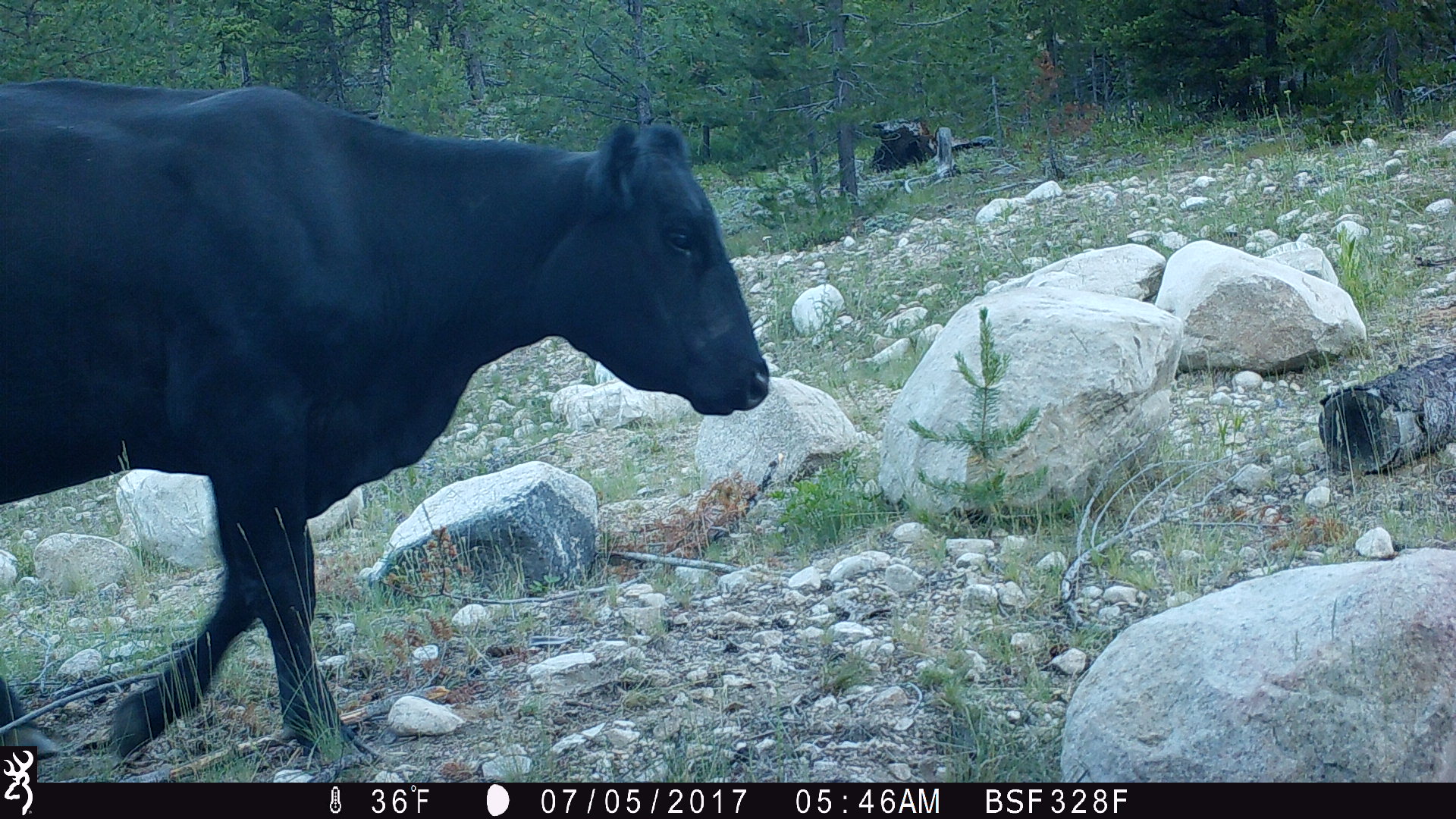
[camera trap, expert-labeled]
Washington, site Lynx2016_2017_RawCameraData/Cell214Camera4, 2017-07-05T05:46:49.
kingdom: Animalia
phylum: Chordata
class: Mammalia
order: Artiodactyla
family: Bovidae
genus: Bos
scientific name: Bos taurus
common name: domestic cattle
Domestic cattle (Bos taurus). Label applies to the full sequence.